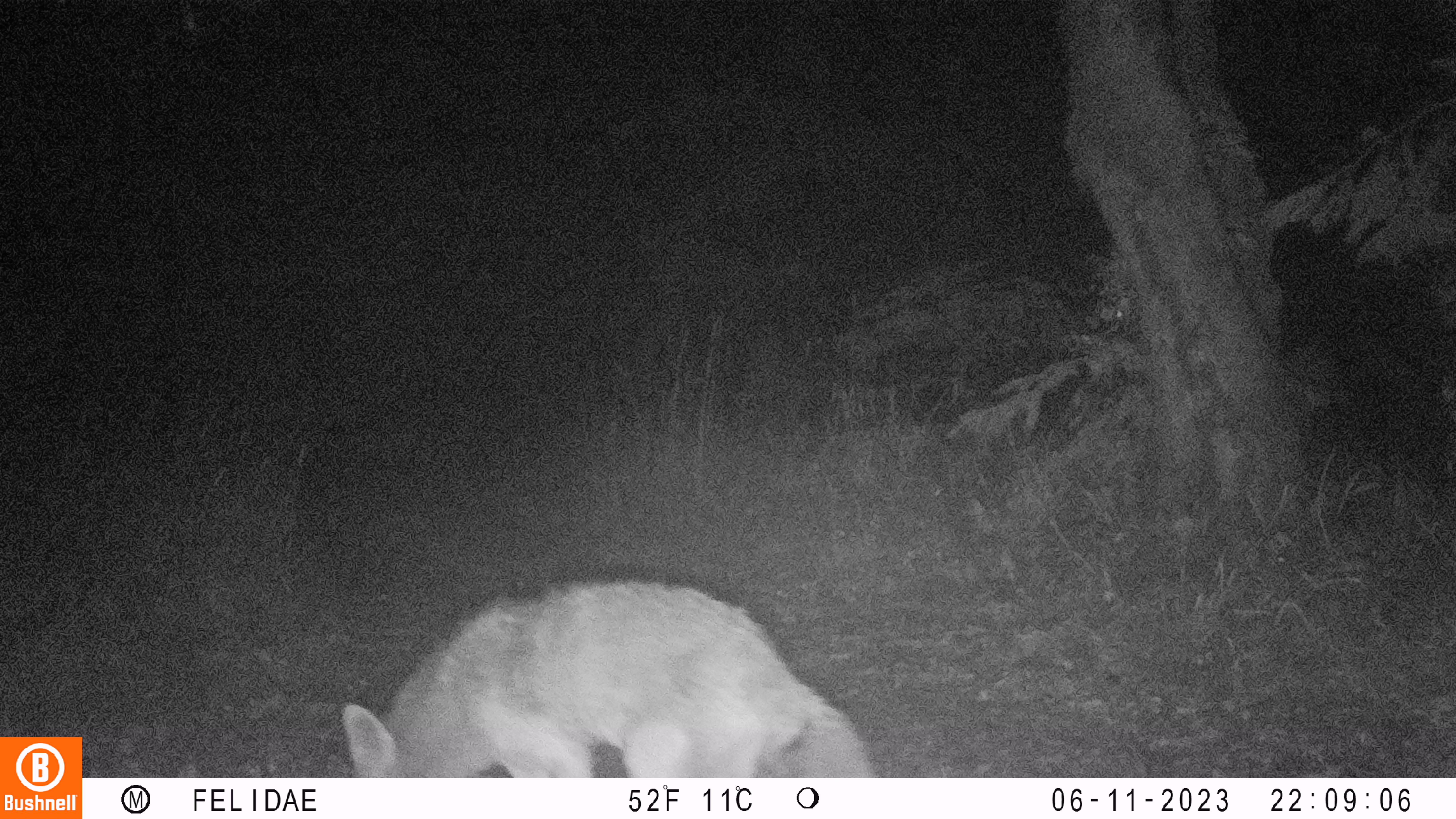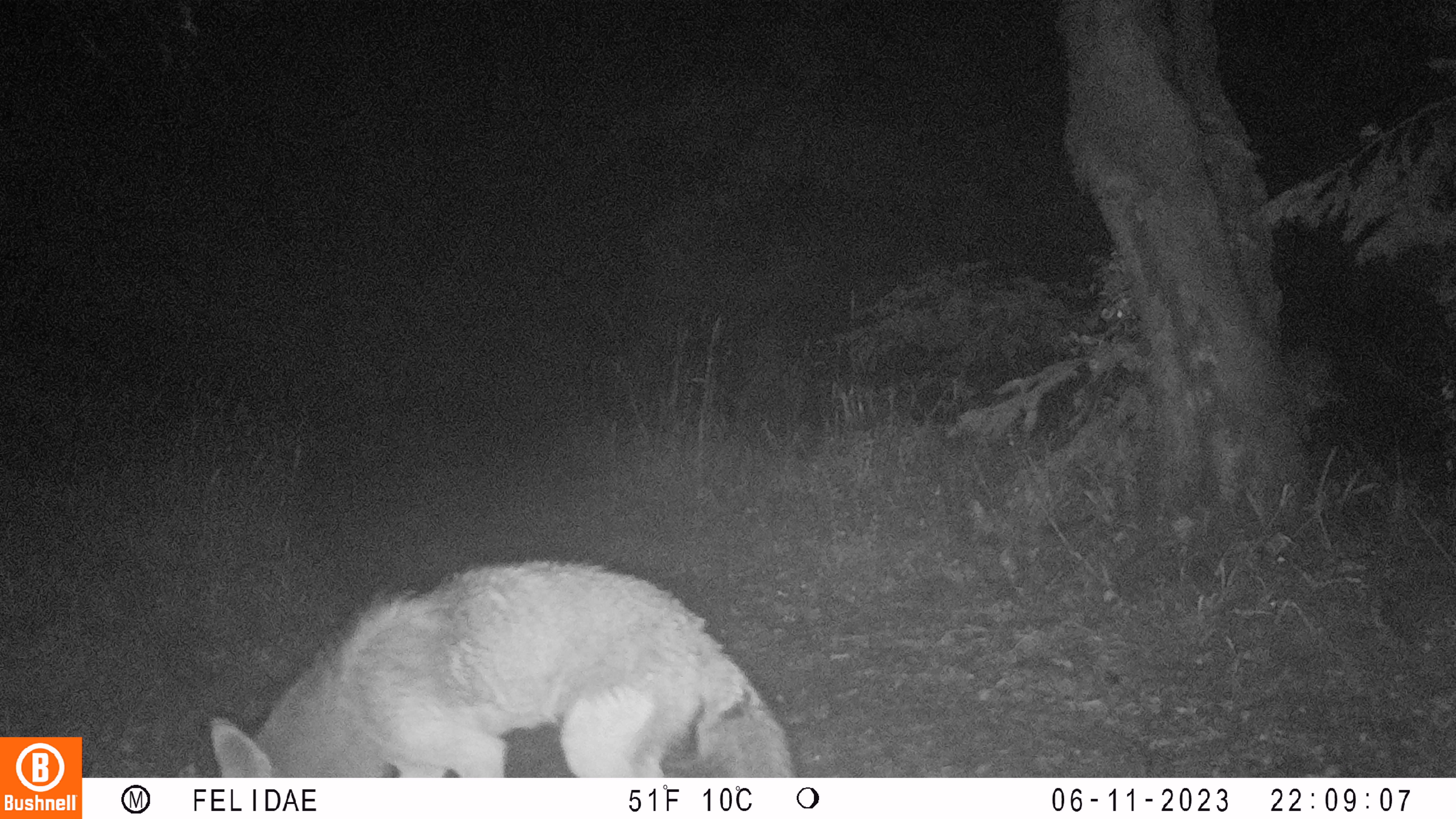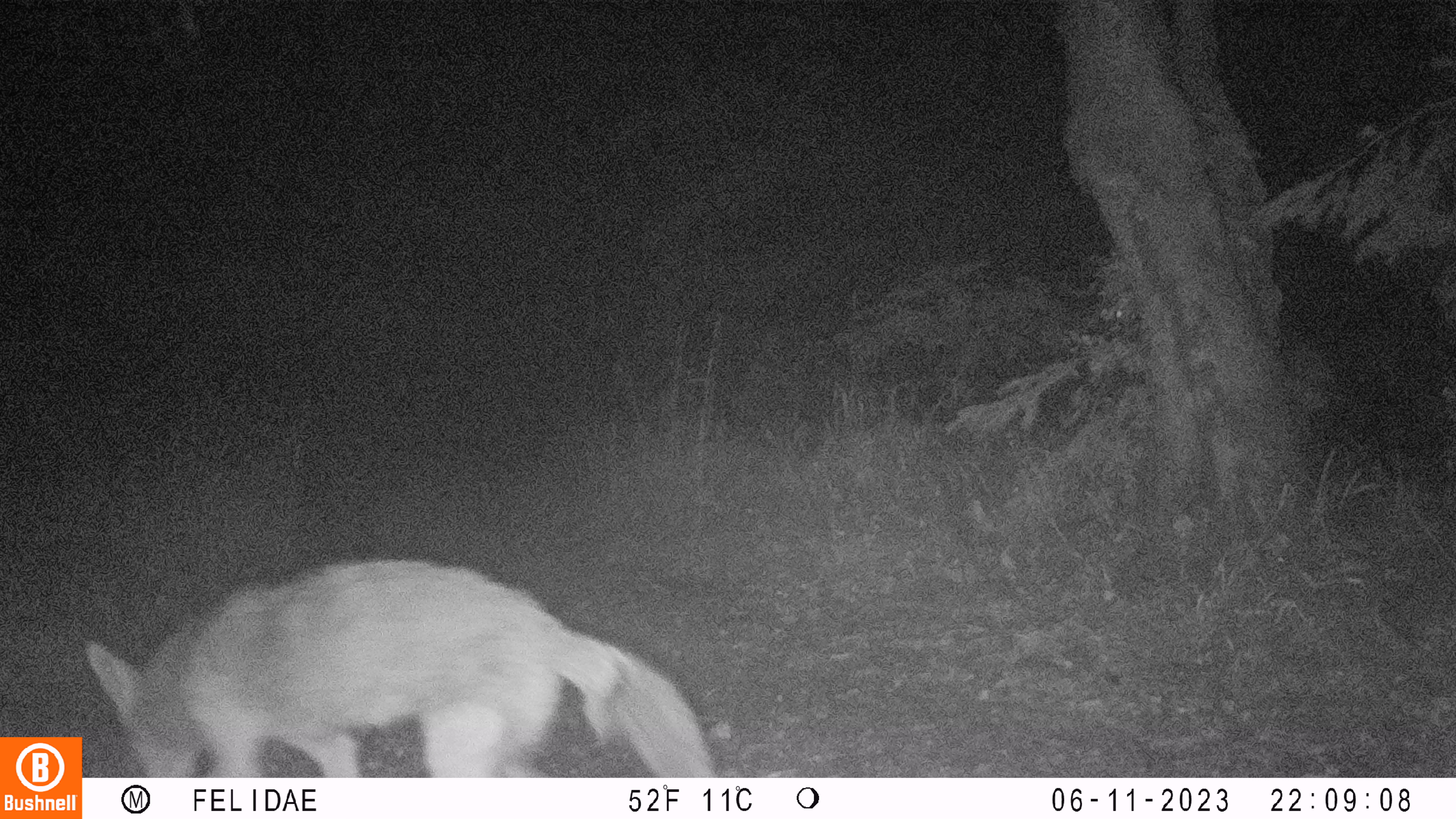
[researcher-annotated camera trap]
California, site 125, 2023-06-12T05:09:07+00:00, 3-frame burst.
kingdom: Animalia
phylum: Chordata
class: Mammalia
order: Carnivora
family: Canidae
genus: Canis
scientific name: Canis latrans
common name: coyote